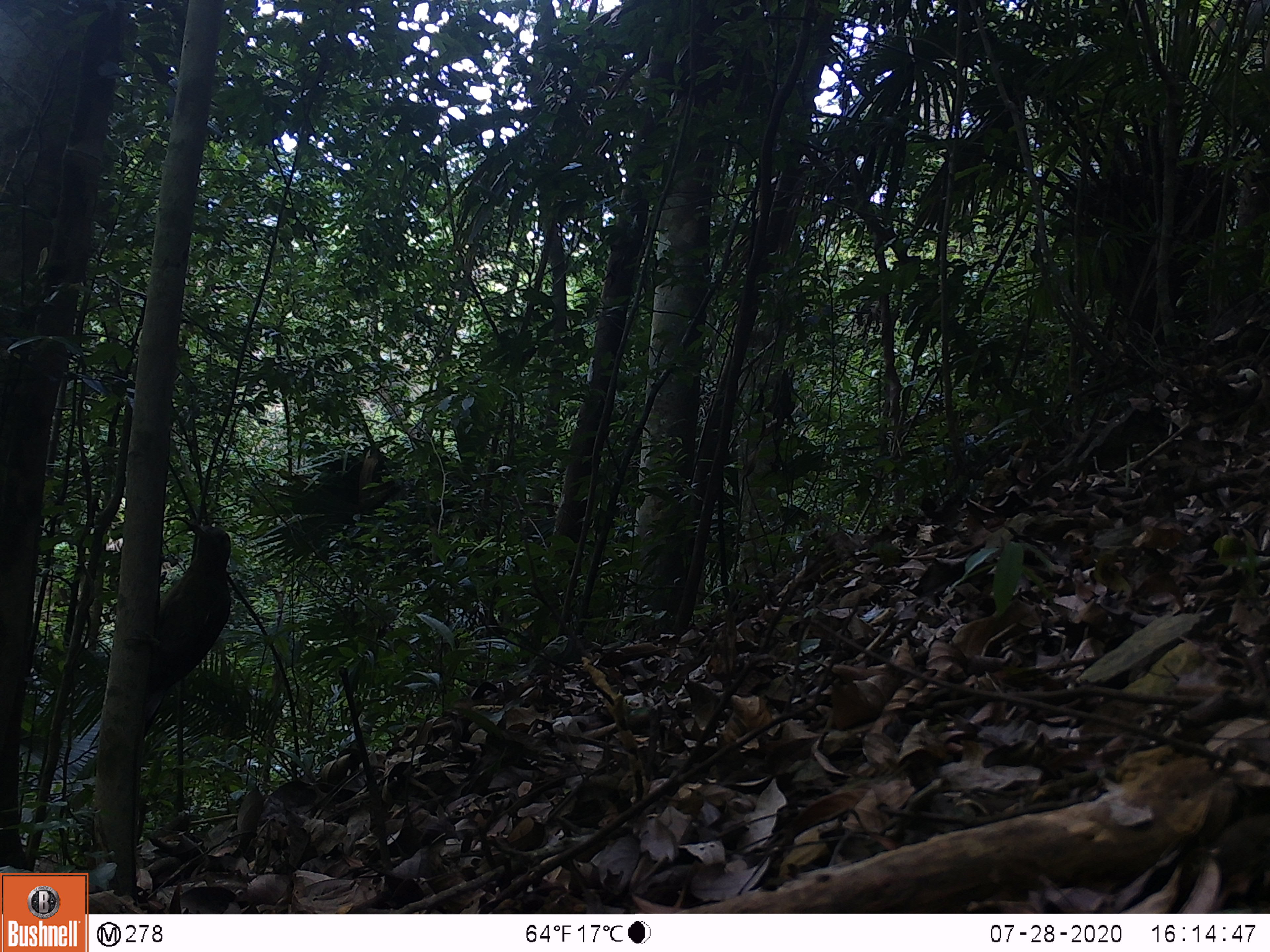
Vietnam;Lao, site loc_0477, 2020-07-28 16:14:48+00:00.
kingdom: Animalia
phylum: Chordata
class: Aves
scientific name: Aves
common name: bird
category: unidentified bird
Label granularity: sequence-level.